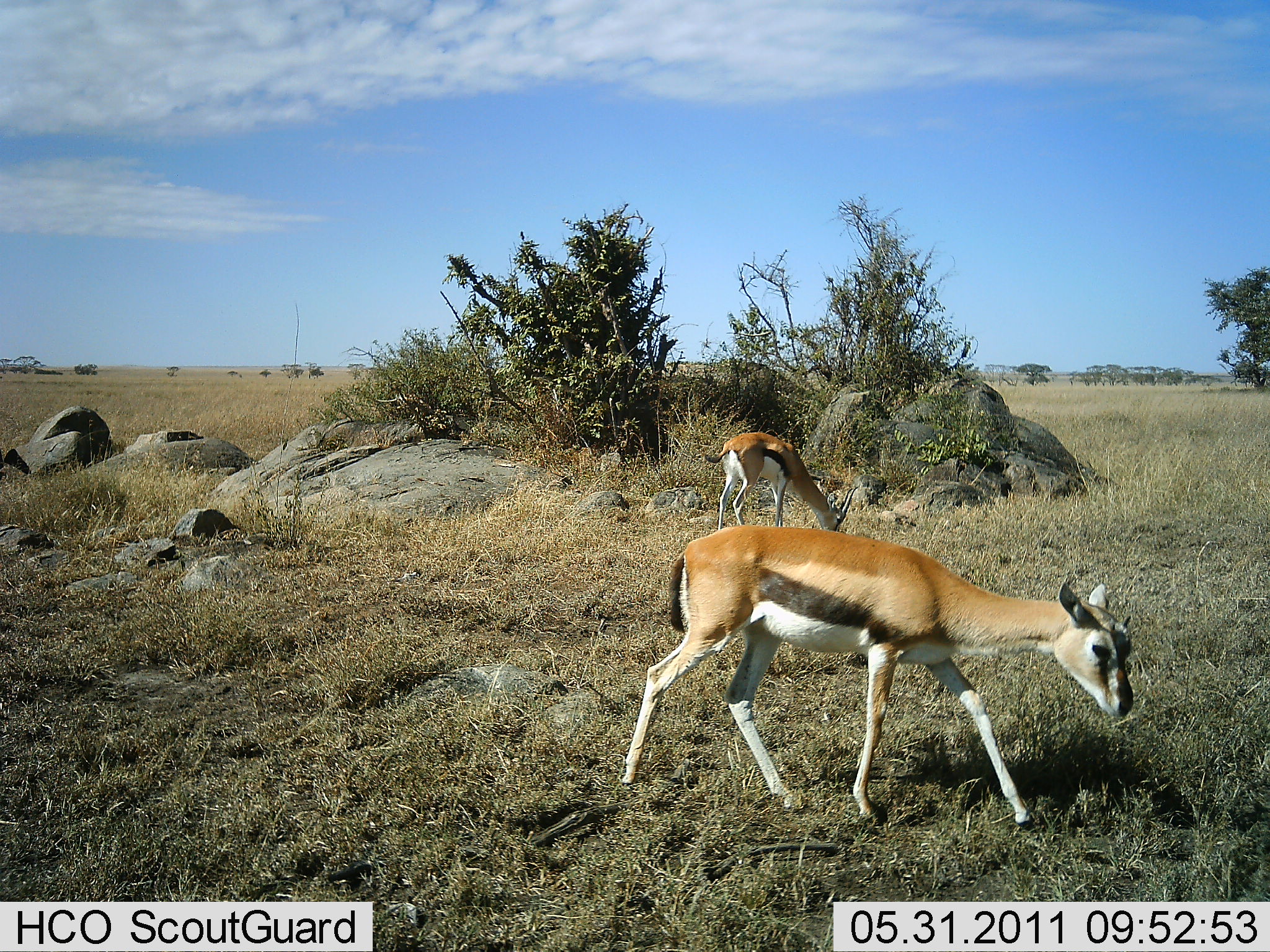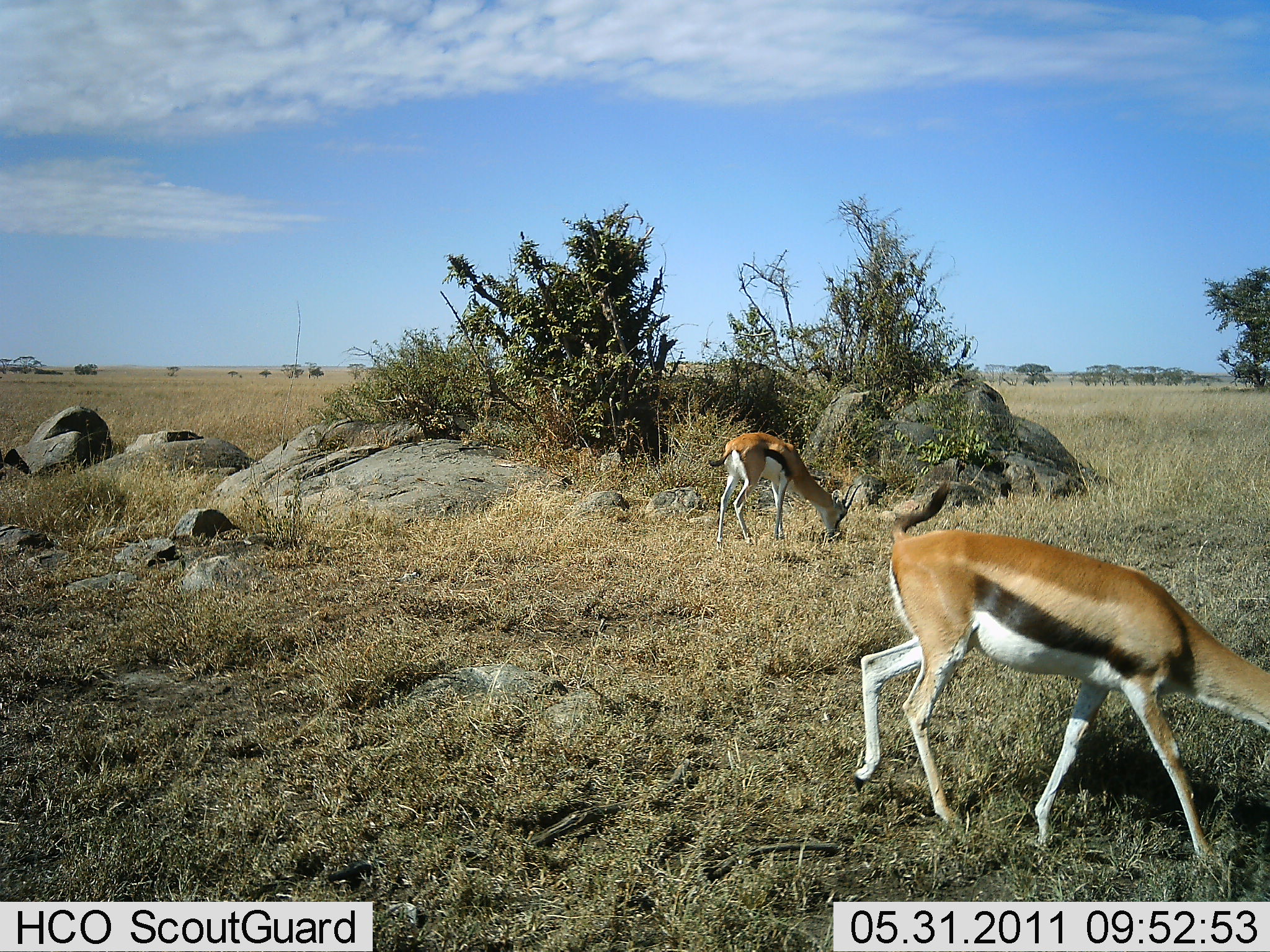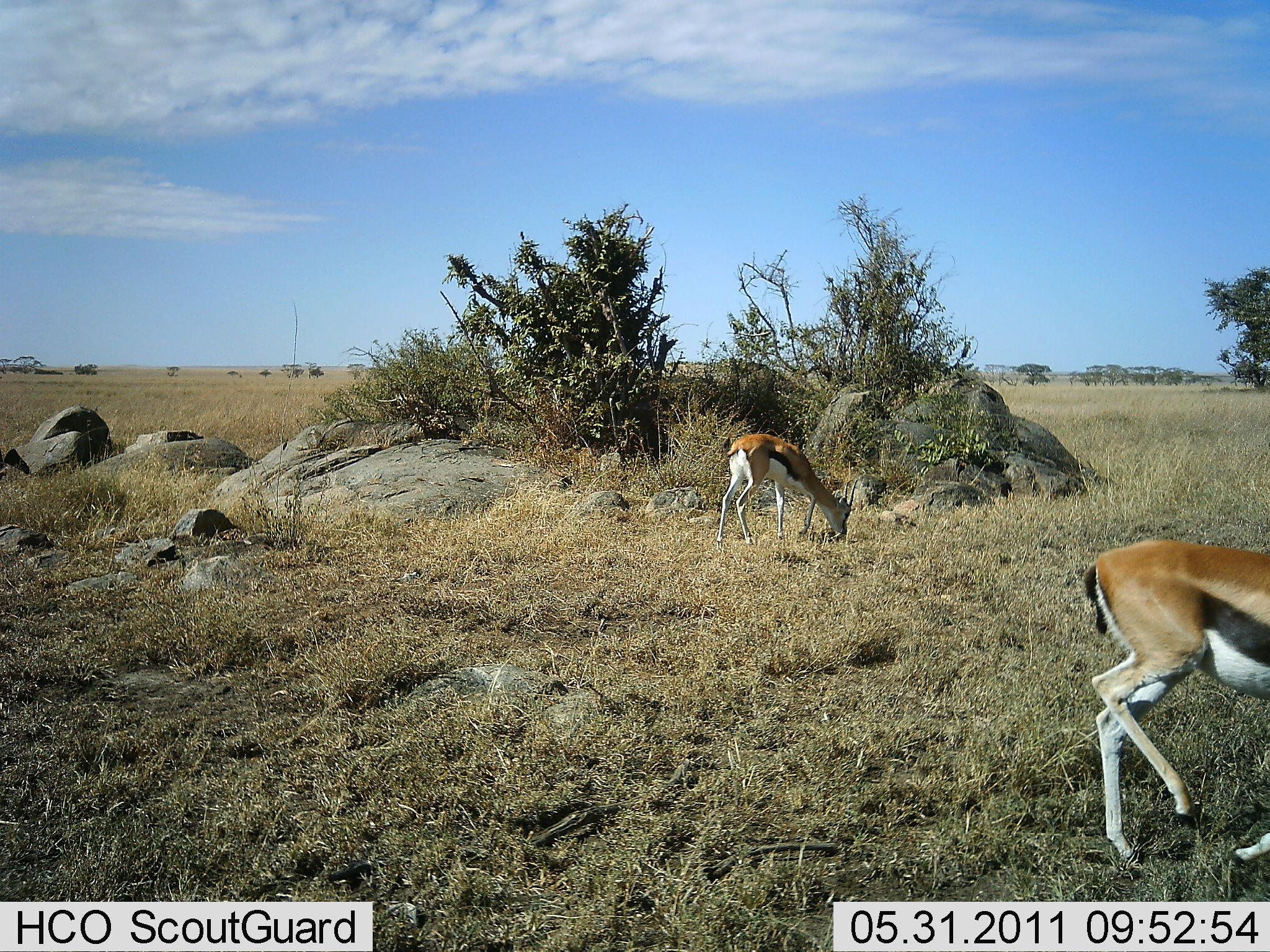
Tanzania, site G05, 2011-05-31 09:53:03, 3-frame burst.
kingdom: Animalia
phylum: Chordata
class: Mammalia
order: Artiodactyla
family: Bovidae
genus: Eudorcas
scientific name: Eudorcas thomsonii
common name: thomson's gazelle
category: gazellethomsons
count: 2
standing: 8%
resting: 0%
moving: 54%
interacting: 8%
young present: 0%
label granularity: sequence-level